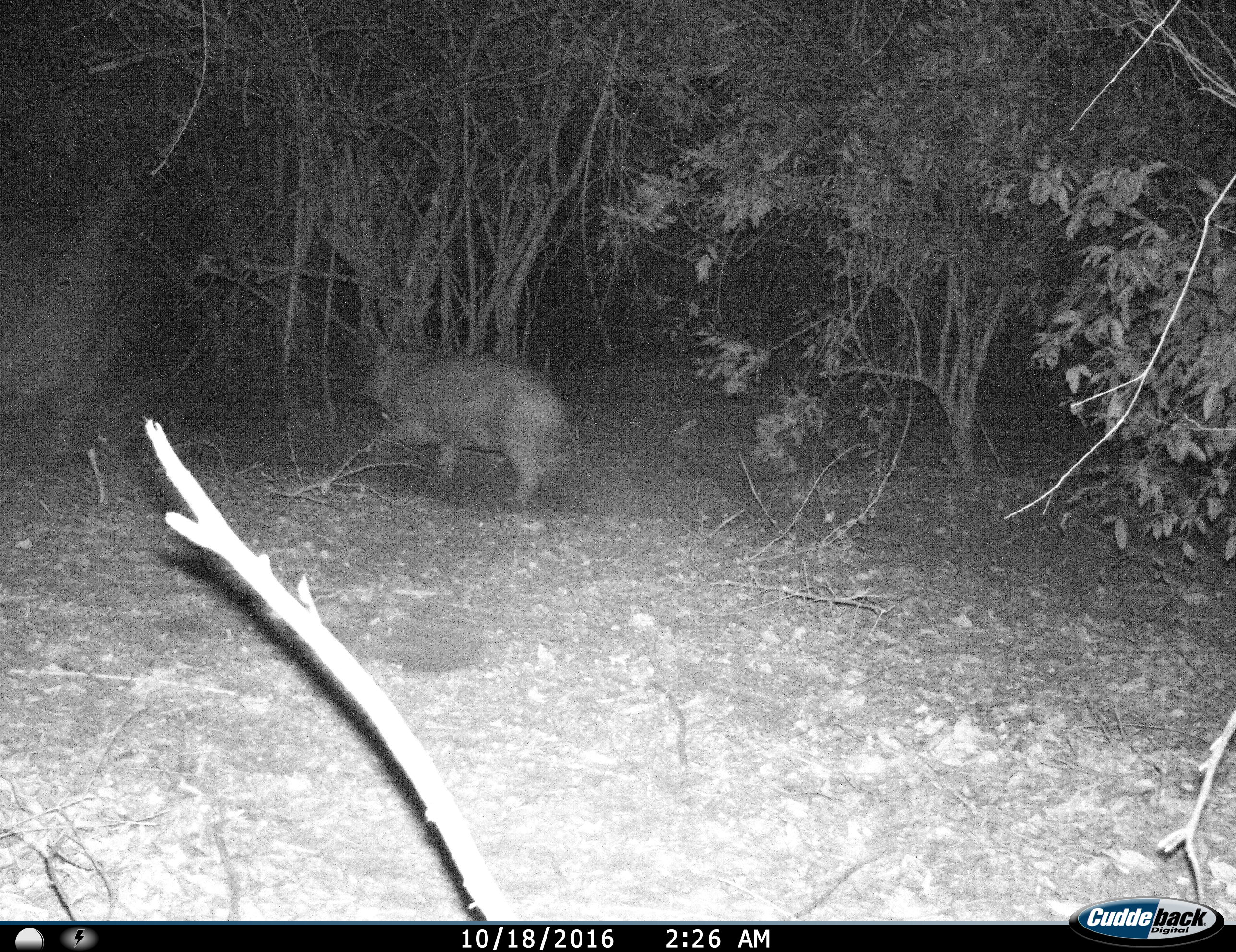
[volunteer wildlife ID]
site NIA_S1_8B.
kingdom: Animalia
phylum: Chordata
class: Mammalia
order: Artiodactyla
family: Hippopotamidae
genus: Hippopotamus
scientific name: Hippopotamus amphibius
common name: hippopotamus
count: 1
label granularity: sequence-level